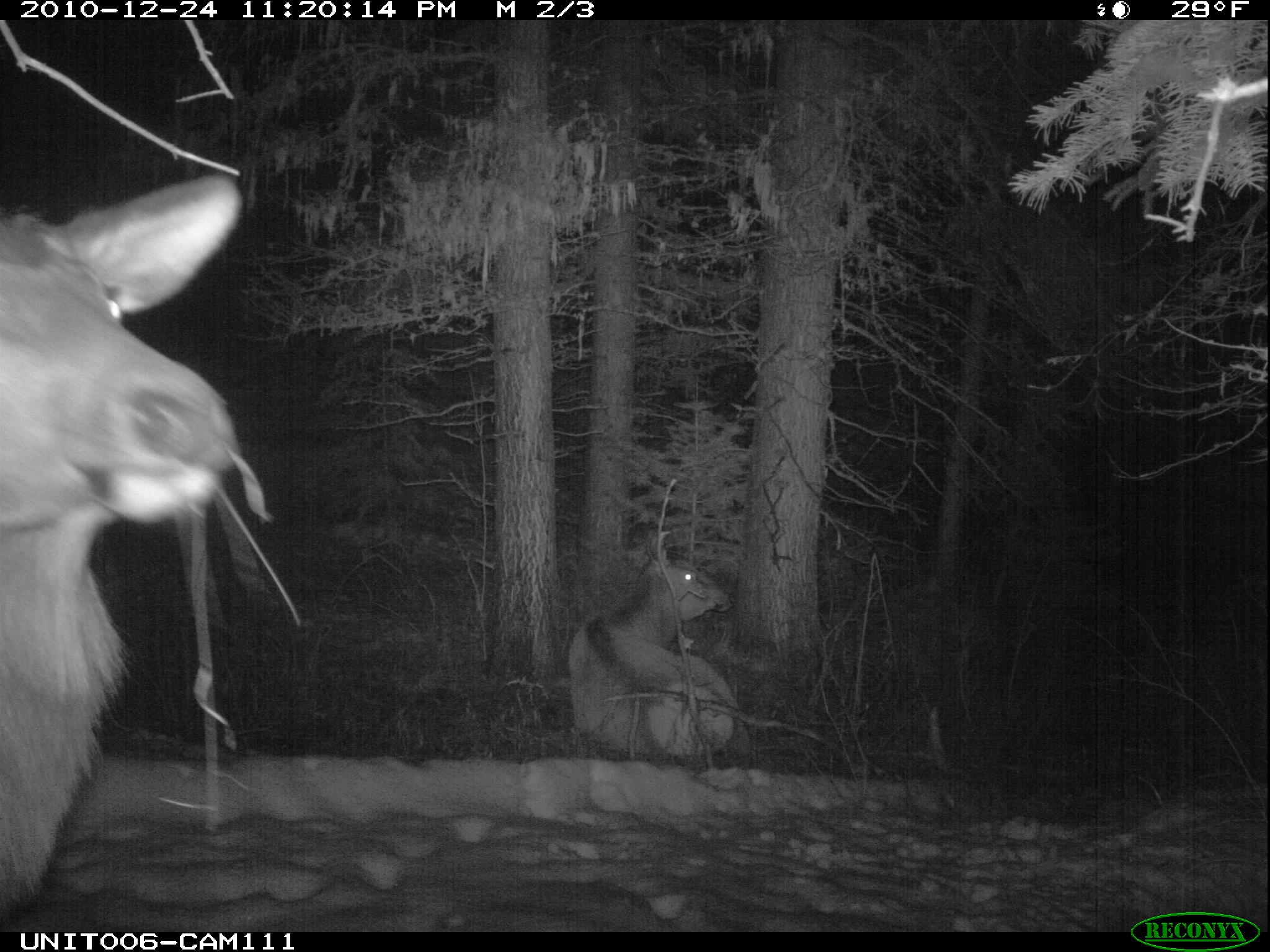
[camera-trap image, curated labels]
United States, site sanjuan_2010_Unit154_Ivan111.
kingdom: Animalia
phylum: Chordata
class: Mammalia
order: Artiodactyla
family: Cervidae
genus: Cervus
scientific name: Cervus elaphus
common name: red deer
Cervus elaphus (red deer).